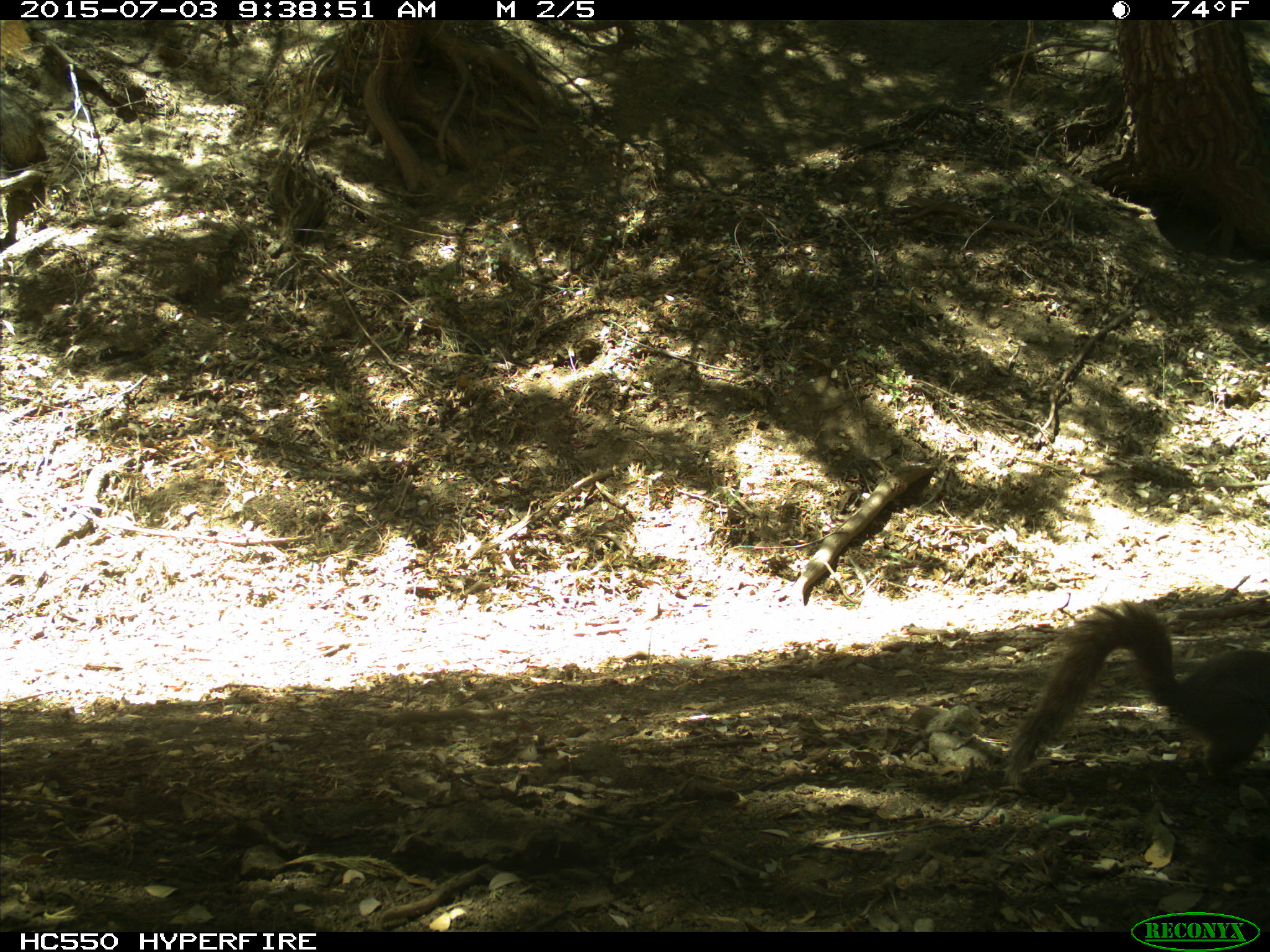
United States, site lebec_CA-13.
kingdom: Animalia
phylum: Chordata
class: Mammalia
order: Rodentia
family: Sciuridae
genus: Sciurus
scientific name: Sciurus carolinensis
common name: eastern gray squirrel